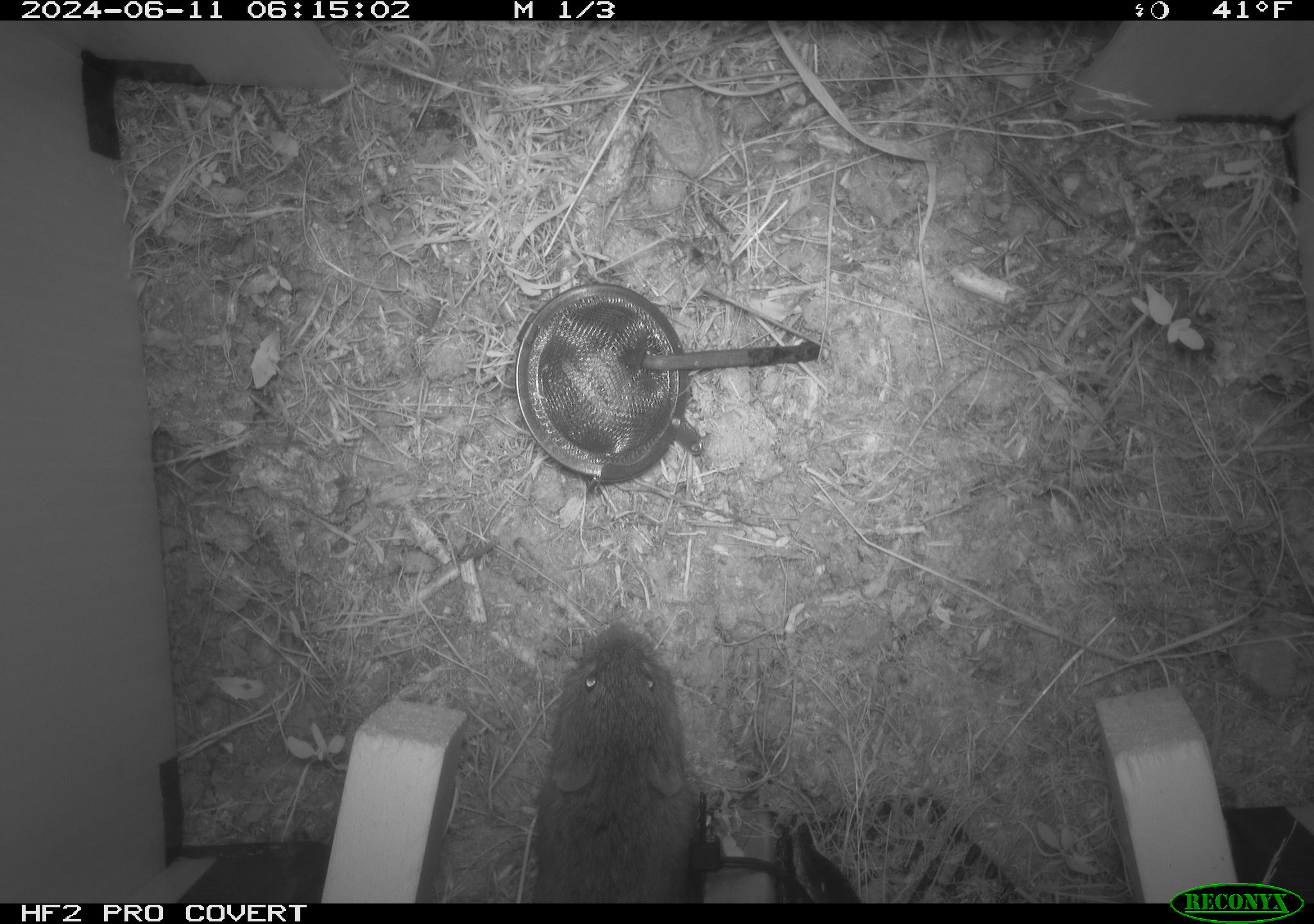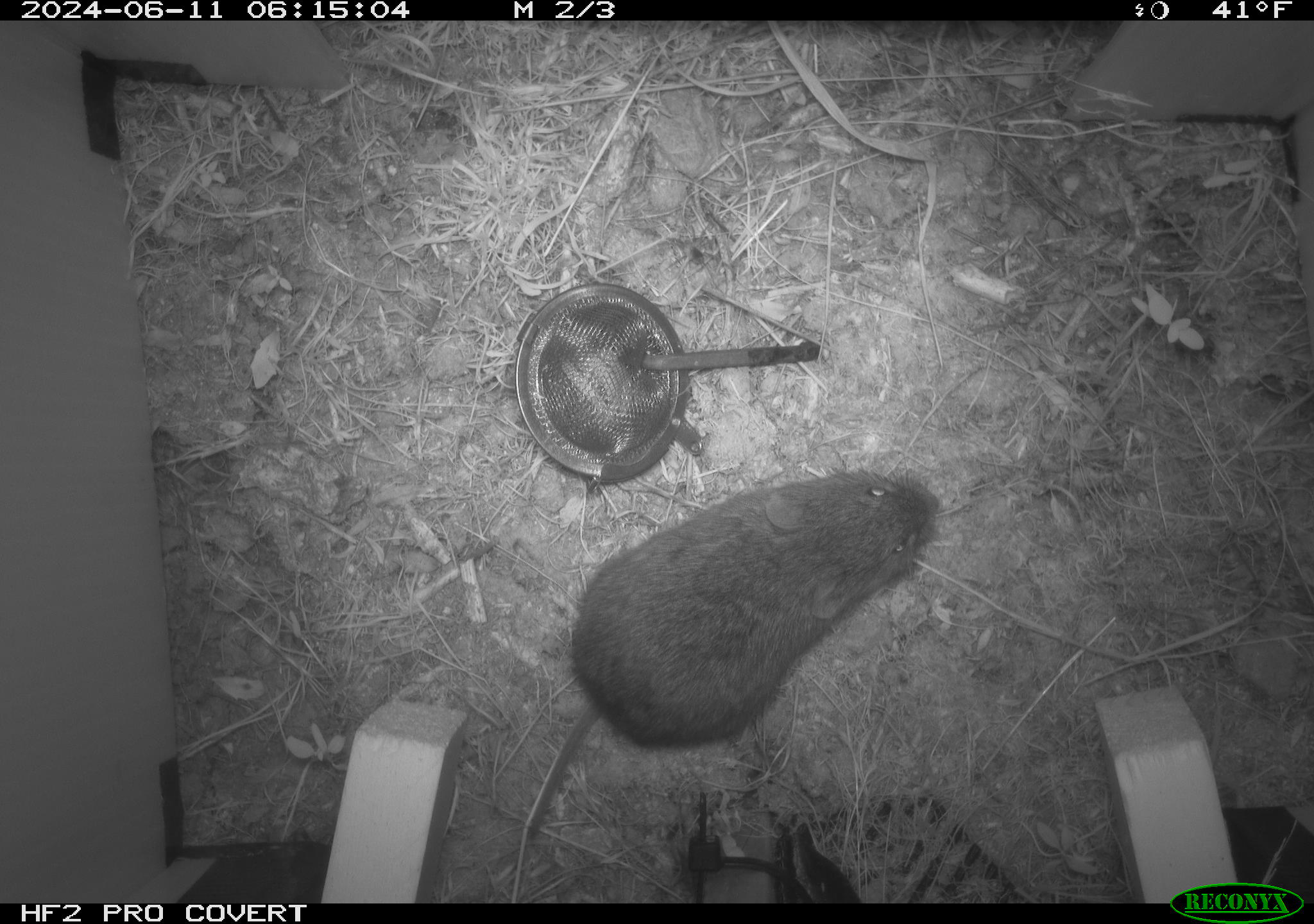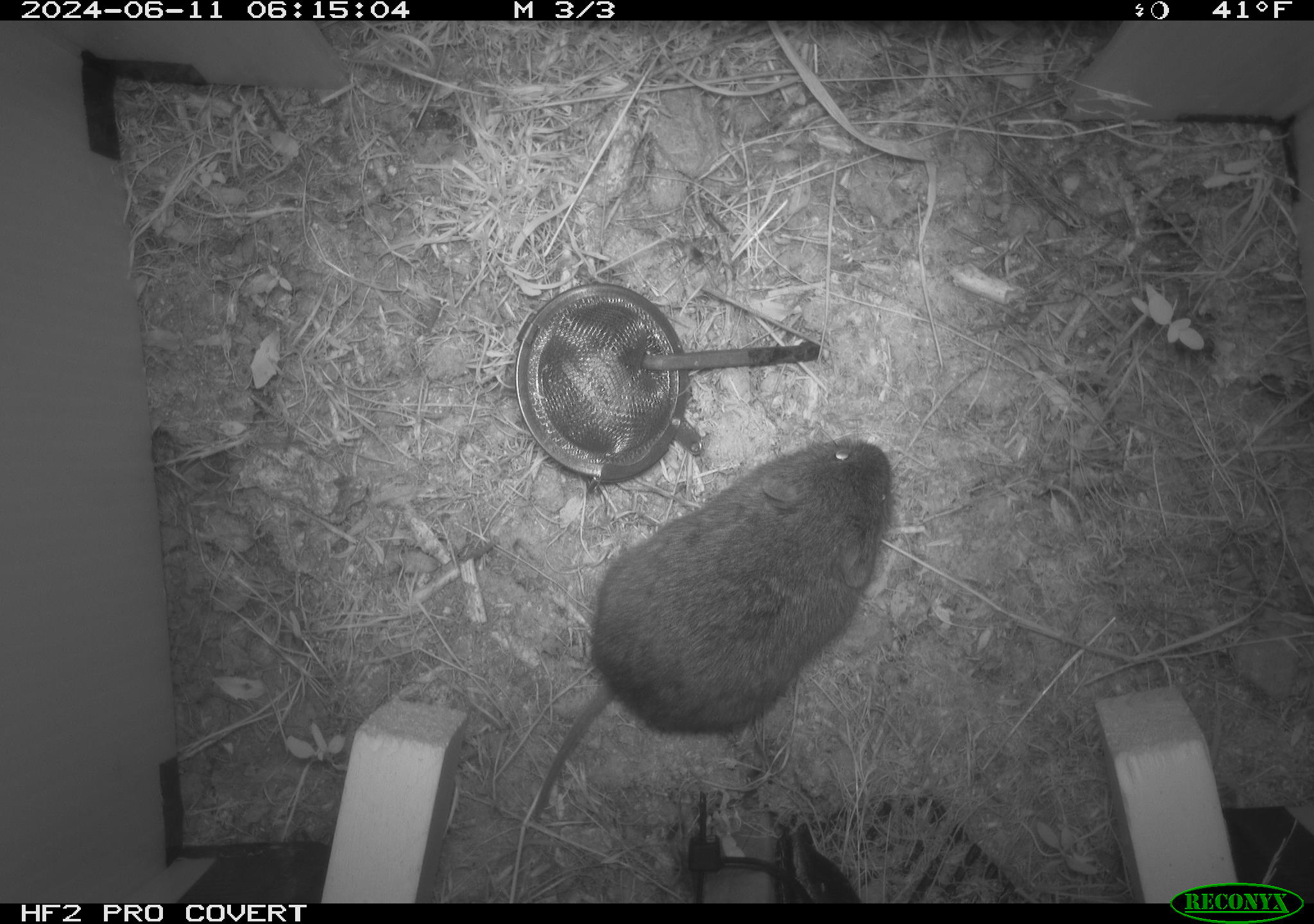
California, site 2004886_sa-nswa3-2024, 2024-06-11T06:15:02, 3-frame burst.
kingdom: Animalia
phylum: Chordata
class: Mammalia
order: Rodentia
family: Cricetidae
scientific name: Arvicolinae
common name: voles, lemmings, and muskrats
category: arvicolinae subfamily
Arvicolinae subfamily (voles, lemmings, and muskrats) (Arvicolinae).